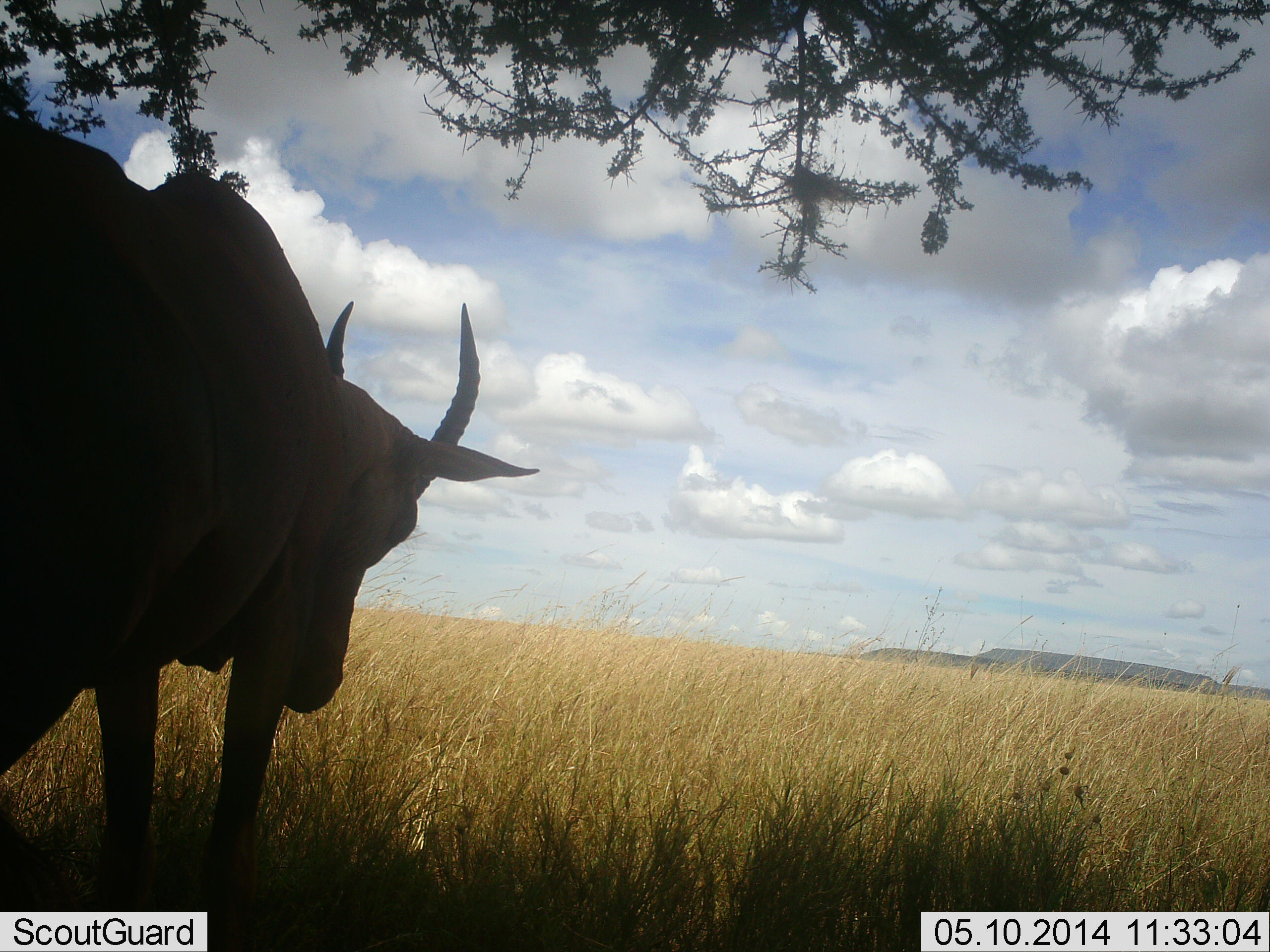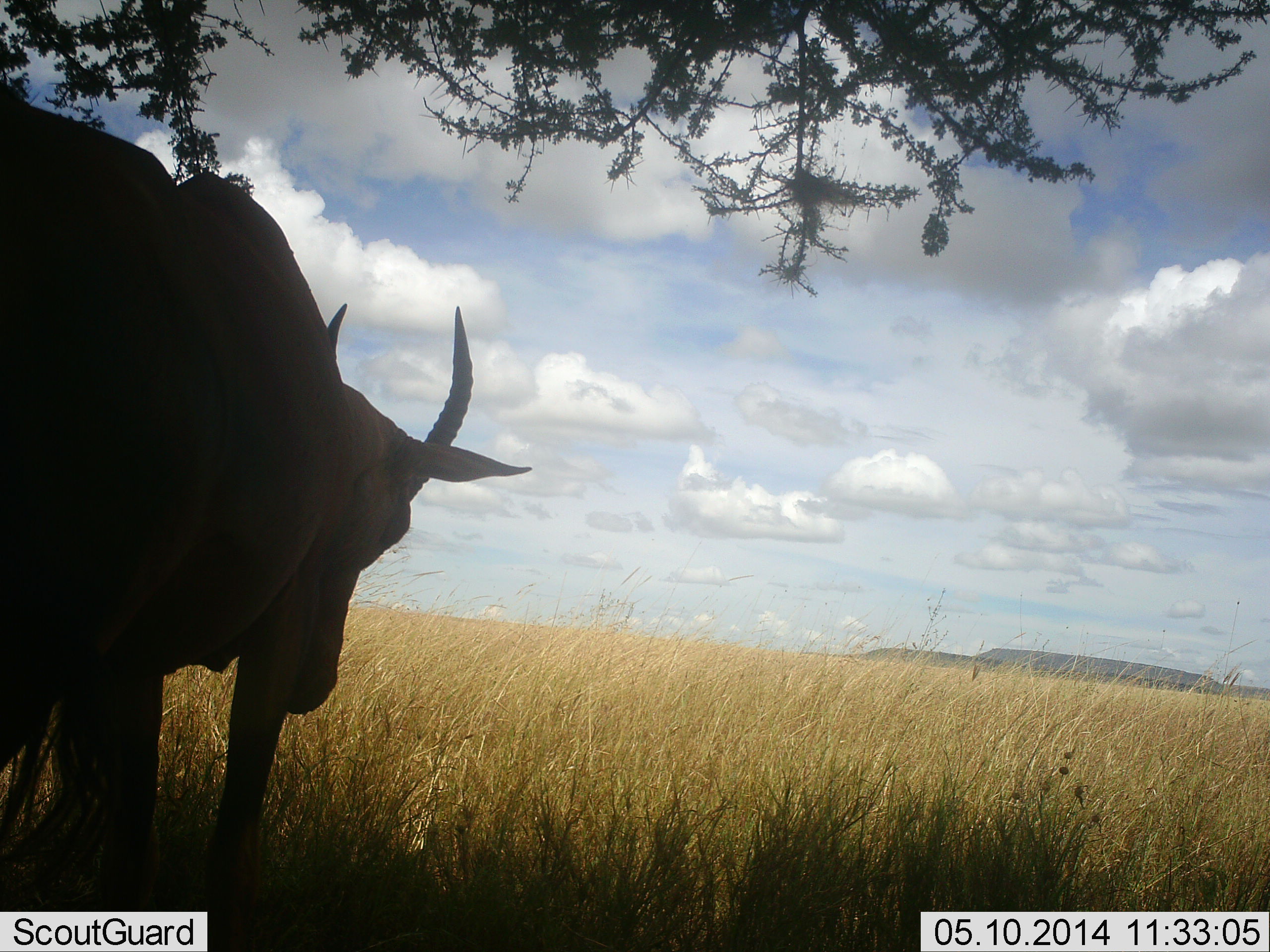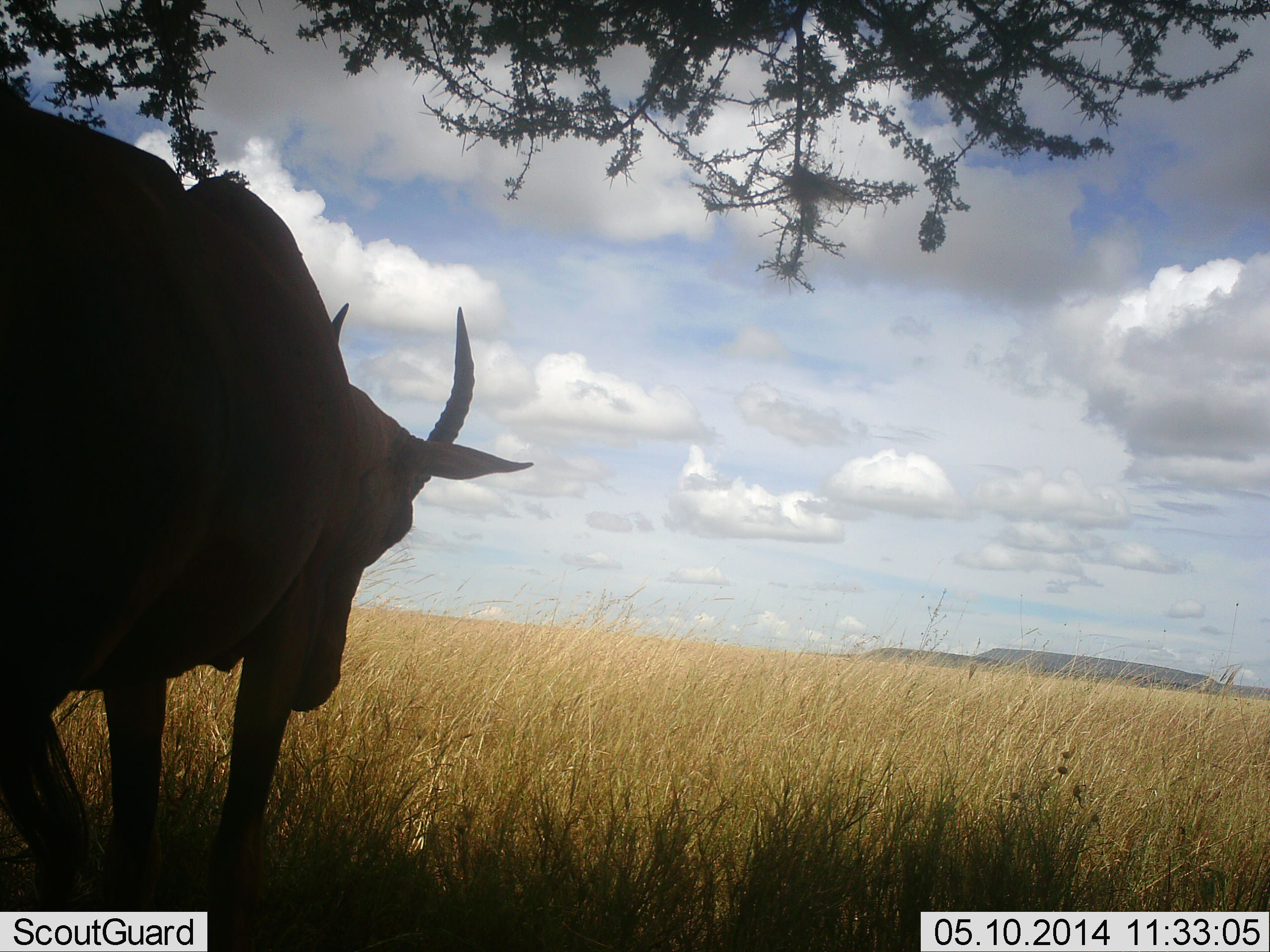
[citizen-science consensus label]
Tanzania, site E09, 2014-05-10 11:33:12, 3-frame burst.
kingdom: Animalia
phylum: Chordata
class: Mammalia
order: Artiodactyla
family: Bovidae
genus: Damaliscus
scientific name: Damaliscus lunatus jimela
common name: topi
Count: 1.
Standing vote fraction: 90%.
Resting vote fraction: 0%.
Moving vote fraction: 10%.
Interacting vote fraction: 0%.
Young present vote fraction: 0%.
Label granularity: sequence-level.